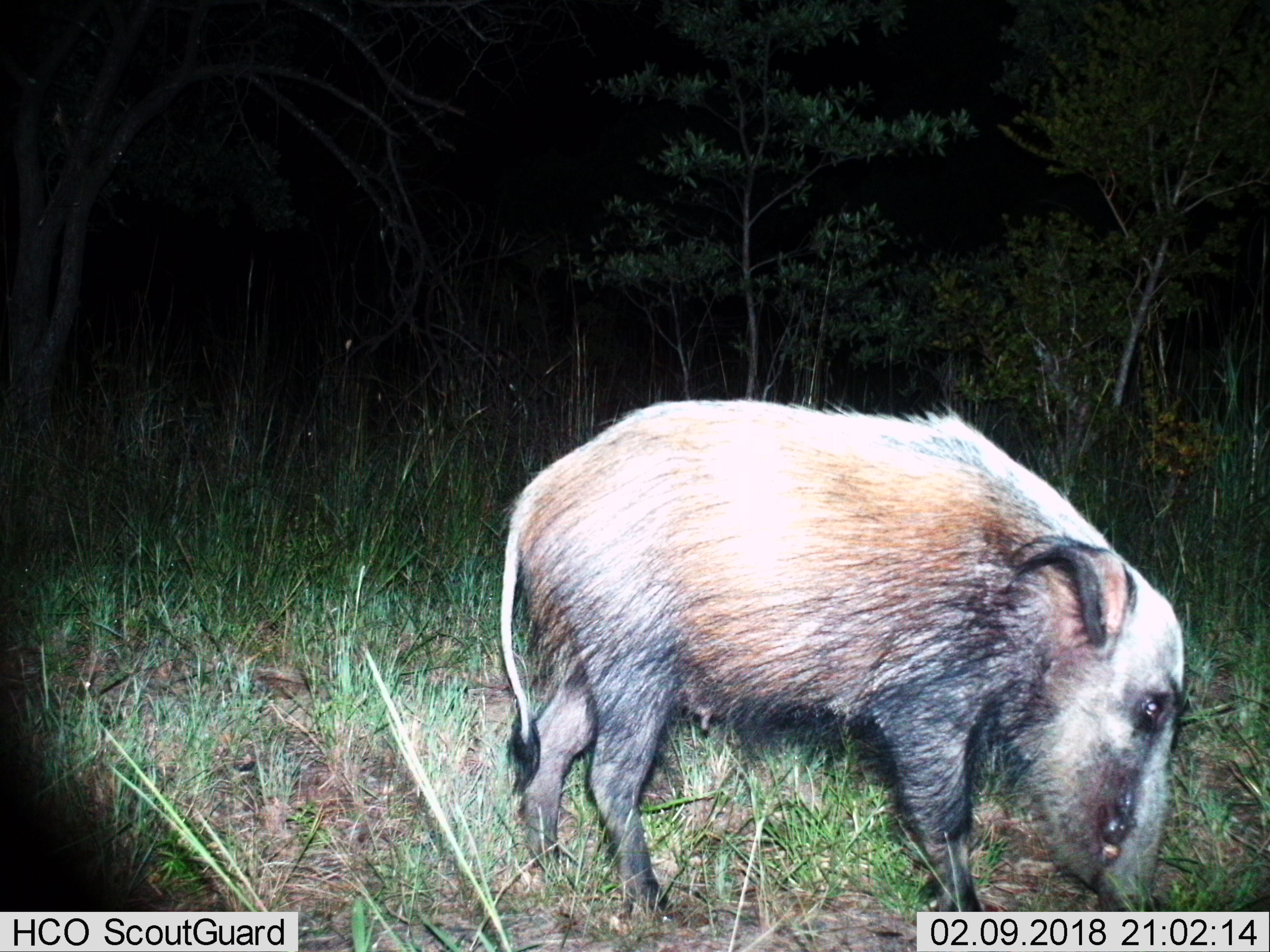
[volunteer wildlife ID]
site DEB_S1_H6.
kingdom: Animalia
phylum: Chordata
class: Mammalia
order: Artiodactyla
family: Suidae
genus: Potamochoerus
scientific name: Potamochoerus larvatus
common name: bushpig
Bushpig (Potamochoerus larvatus), count 1. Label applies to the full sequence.